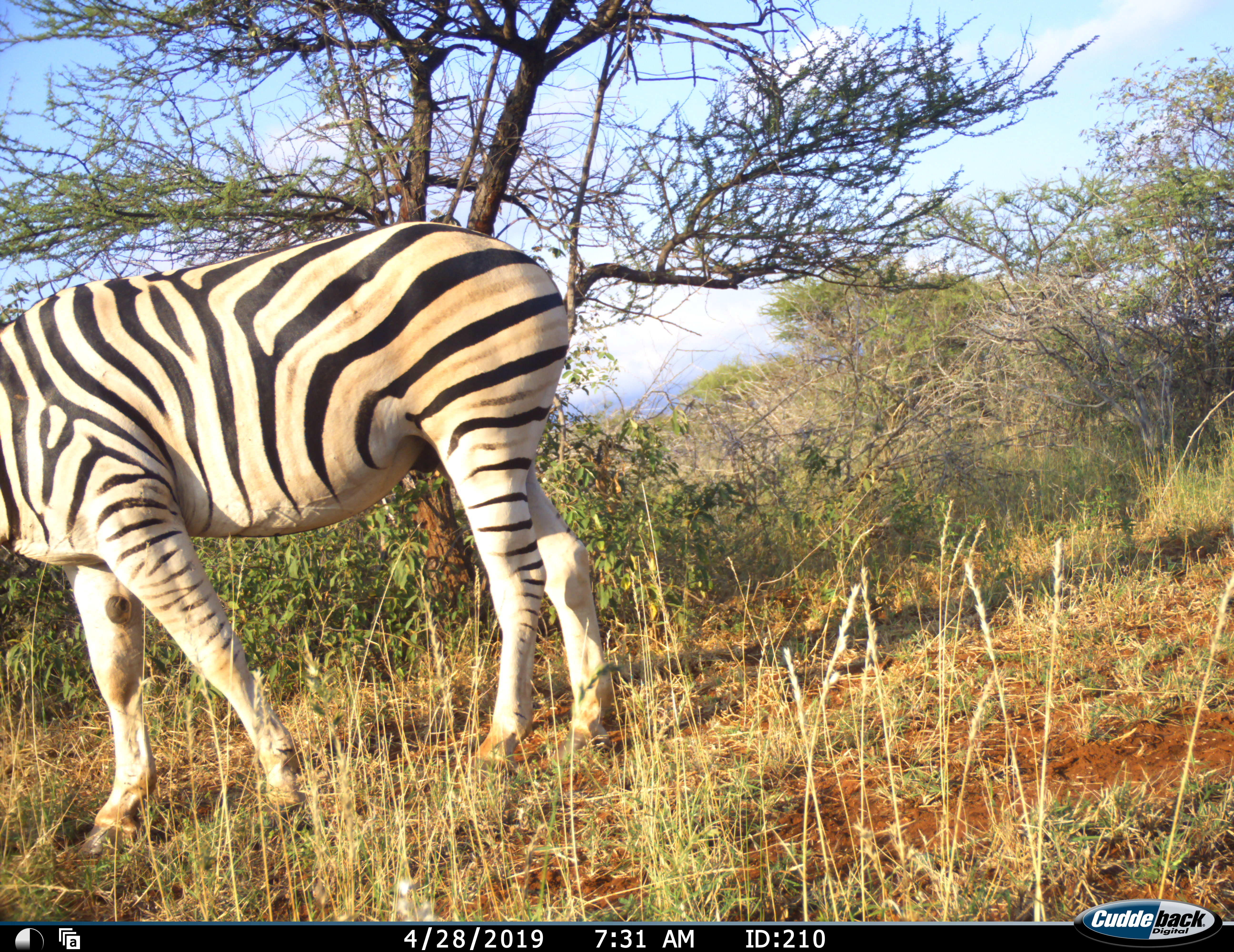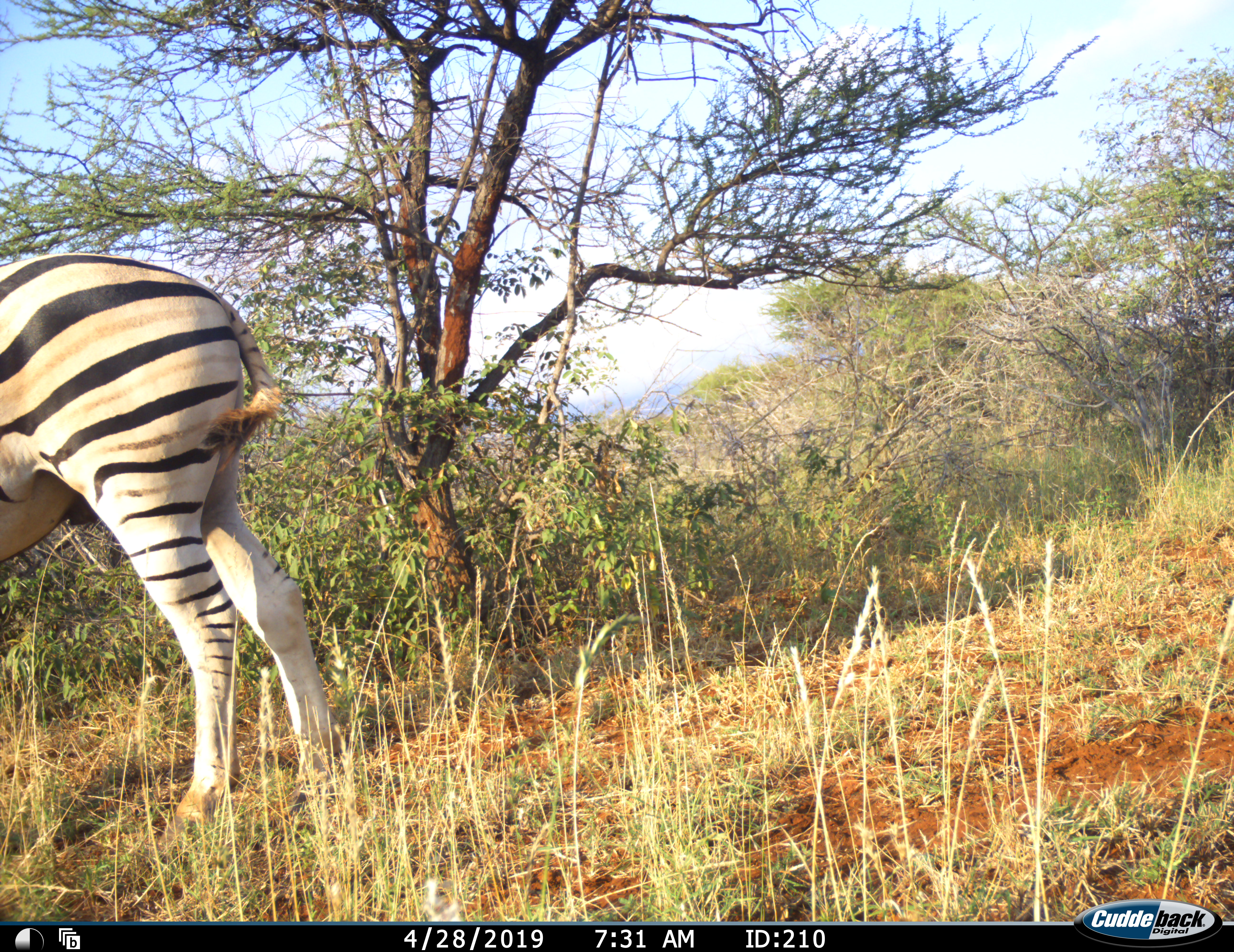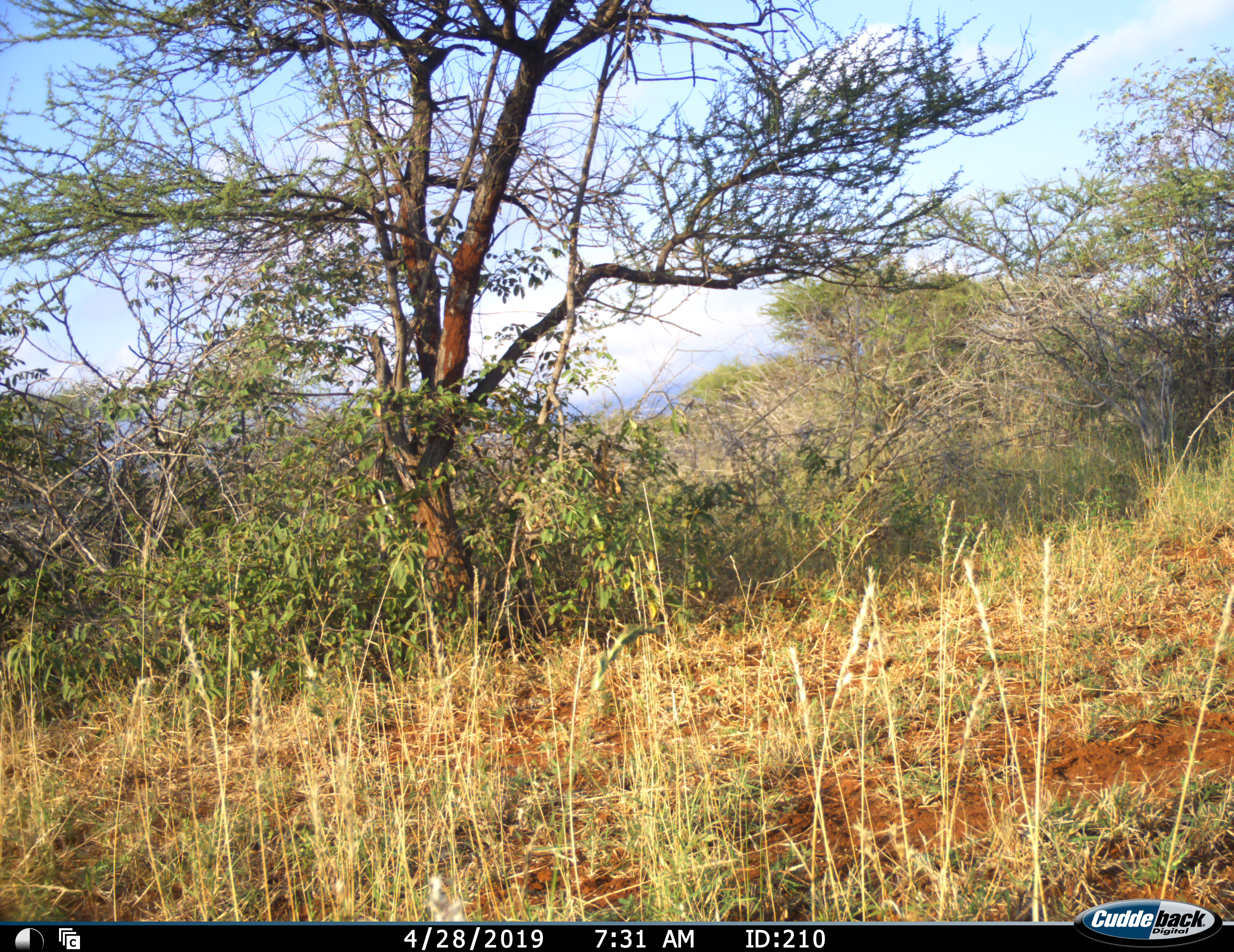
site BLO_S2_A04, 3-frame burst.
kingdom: Animalia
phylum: Chordata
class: Mammalia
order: Perissodactyla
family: Equidae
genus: Equus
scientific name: Equus quagga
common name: plains zebra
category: zebraplains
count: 1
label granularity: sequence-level